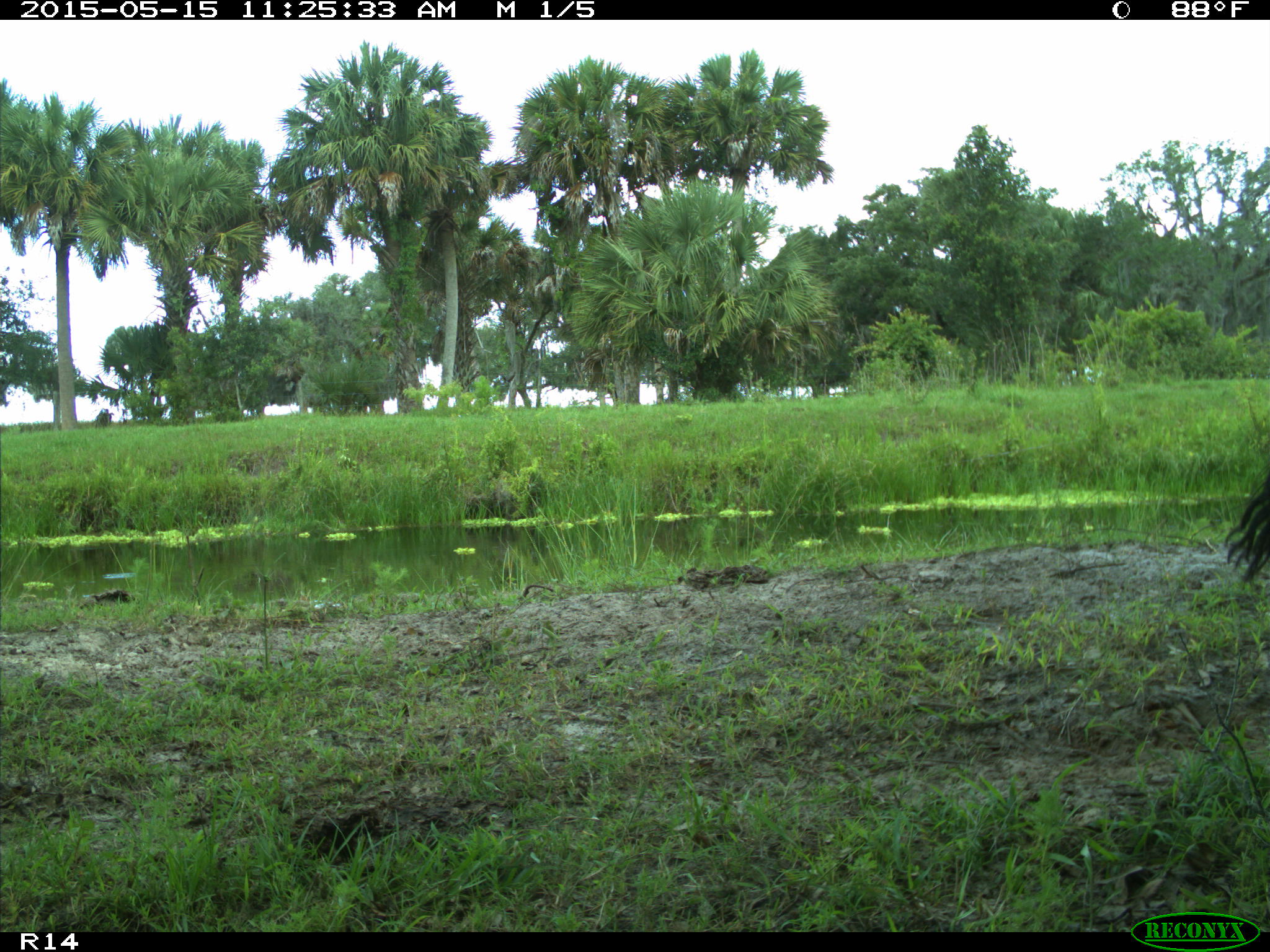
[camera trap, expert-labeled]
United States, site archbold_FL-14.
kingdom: Animalia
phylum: Chordata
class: Mammalia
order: Artiodactyla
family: Bovidae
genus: Bos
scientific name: Bos taurus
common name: domestic cow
Bos taurus (domestic cow).